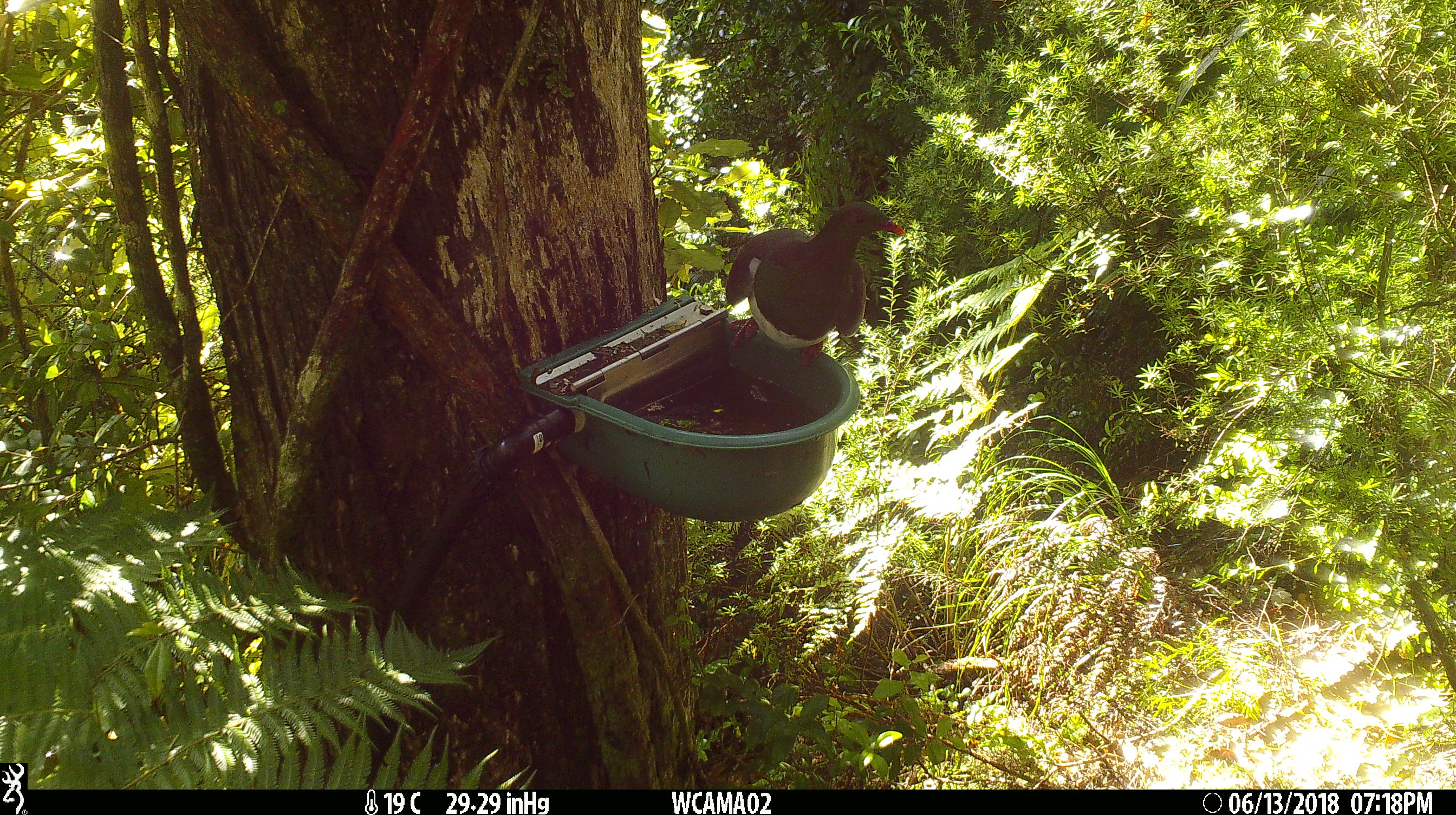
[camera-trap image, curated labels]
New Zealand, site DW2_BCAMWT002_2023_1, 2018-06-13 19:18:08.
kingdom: Animalia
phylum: Chordata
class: Aves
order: Columbiformes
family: Columbidae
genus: Hemiphaga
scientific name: Hemiphaga novaeseelandiae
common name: new zealand pigeon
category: kereru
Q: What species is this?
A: Kereru (new zealand pigeon) (Hemiphaga novaeseelandiae).